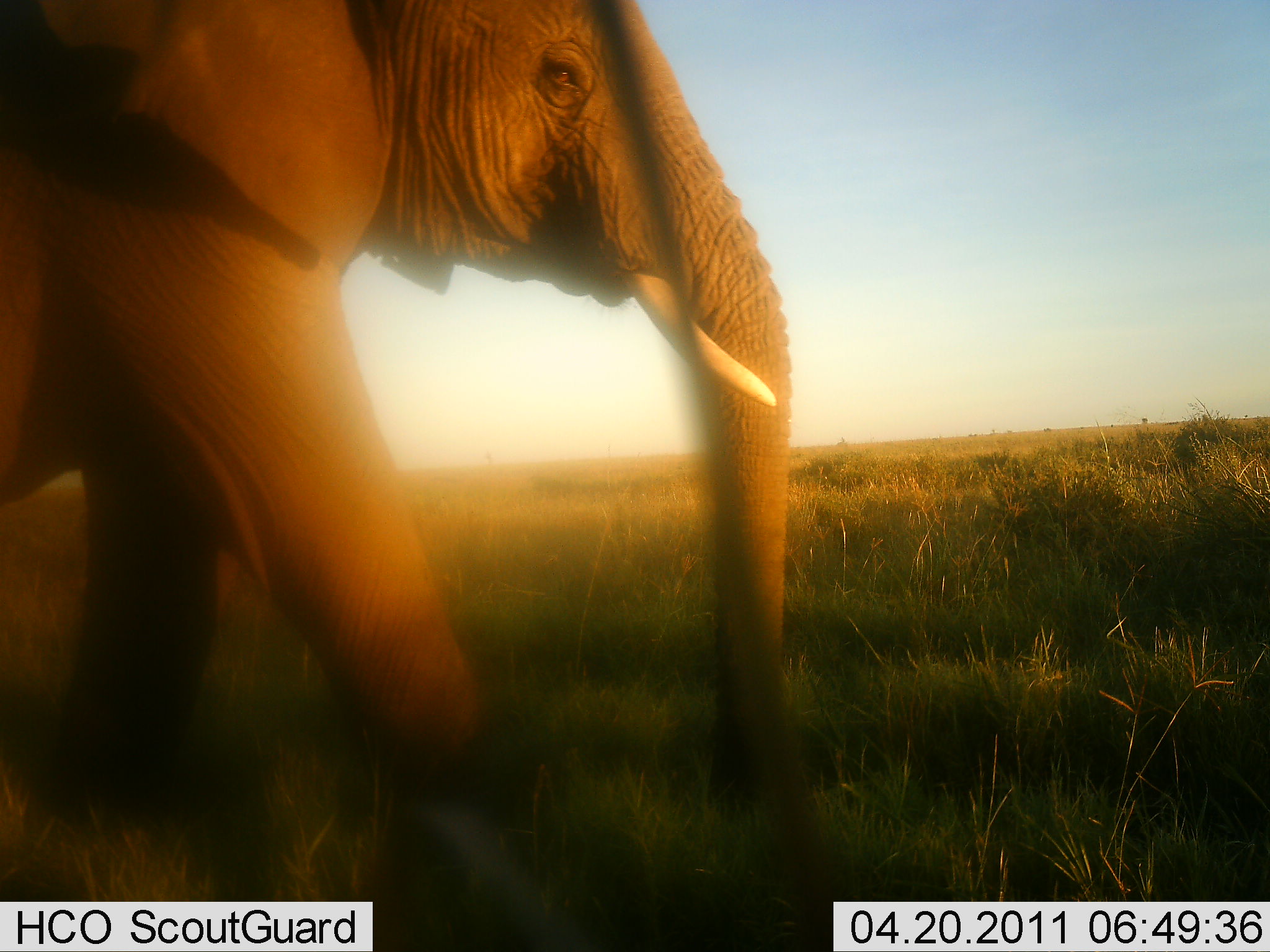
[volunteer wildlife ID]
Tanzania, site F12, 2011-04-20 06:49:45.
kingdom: Animalia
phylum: Chordata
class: Mammalia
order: Proboscidea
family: Elephantidae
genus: Loxodonta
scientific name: Loxodonta africana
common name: african bush elephant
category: elephant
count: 1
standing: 8%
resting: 0%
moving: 100%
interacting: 0%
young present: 0%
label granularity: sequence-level